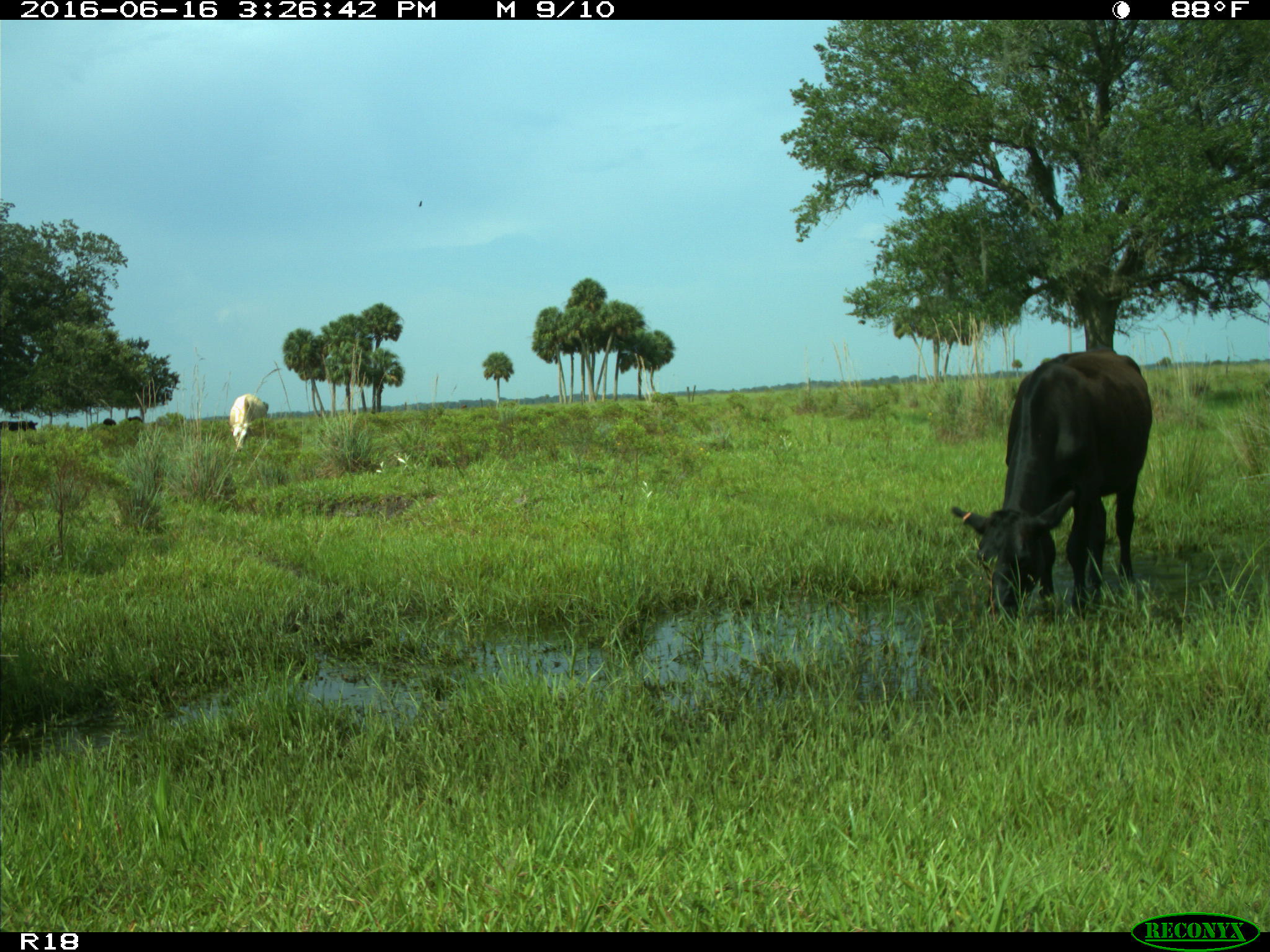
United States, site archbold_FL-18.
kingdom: Animalia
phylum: Chordata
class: Mammalia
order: Artiodactyla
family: Bovidae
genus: Bos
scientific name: Bos taurus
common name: domestic cow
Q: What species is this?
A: Bos taurus (domestic cow).